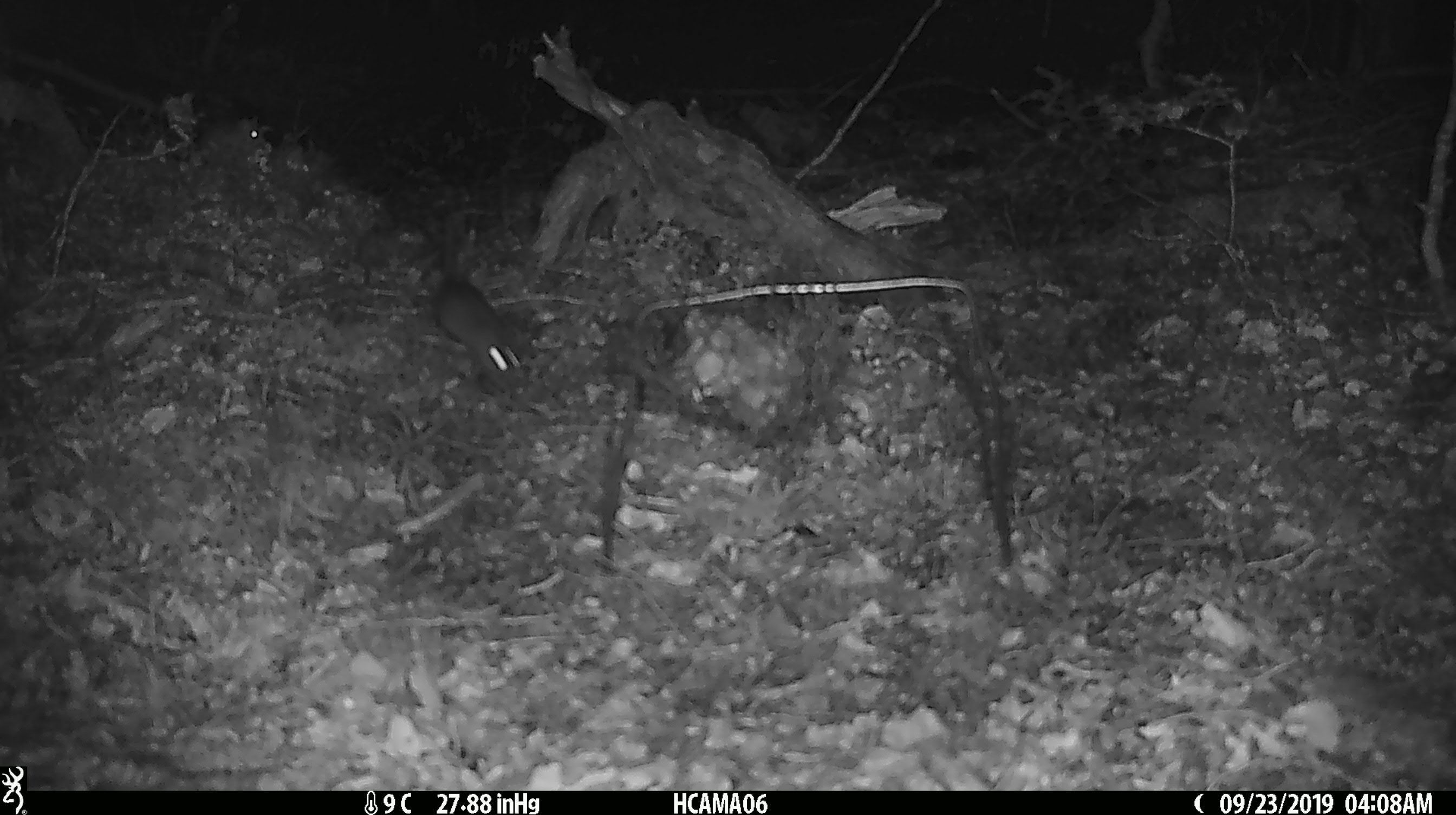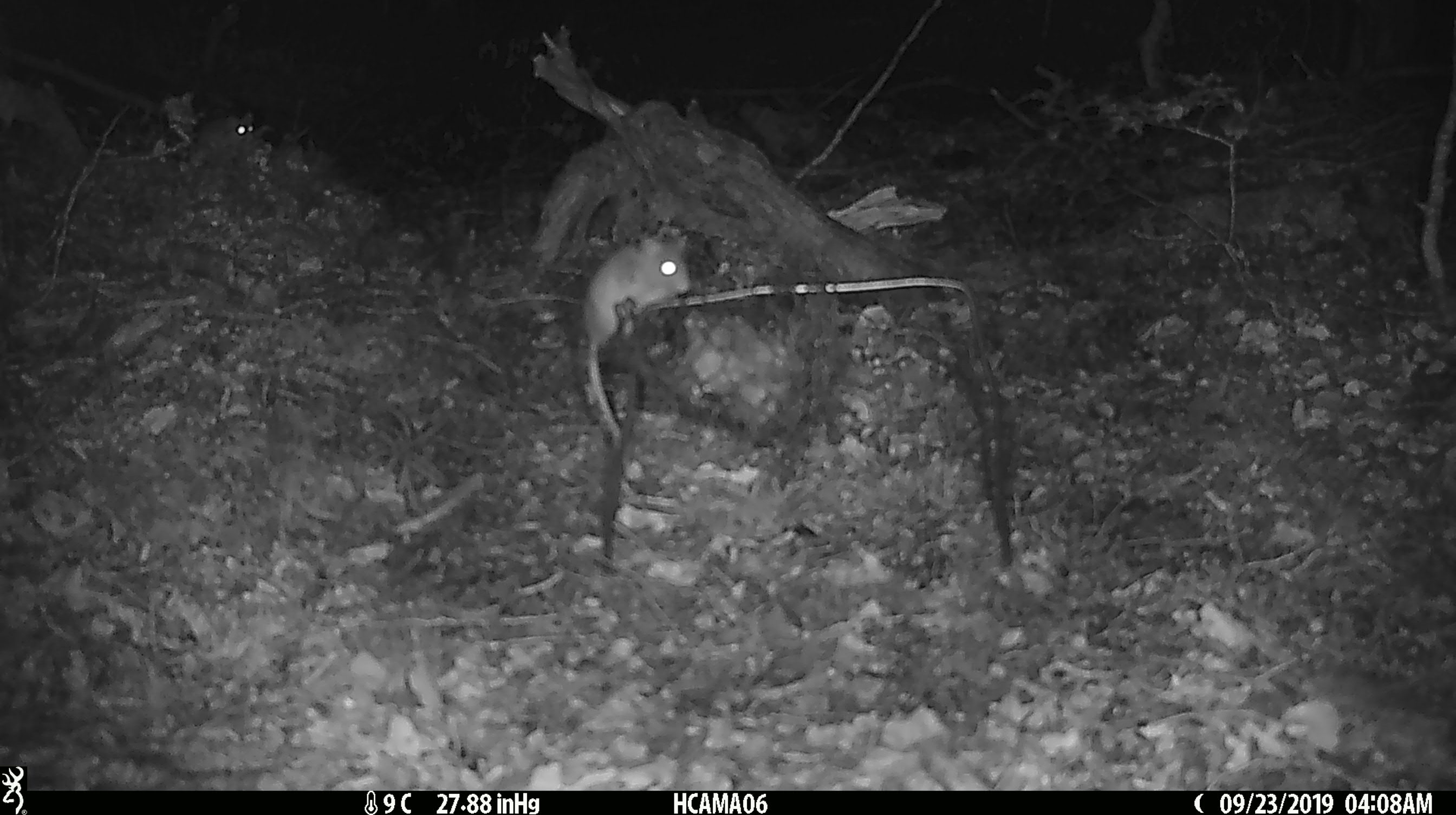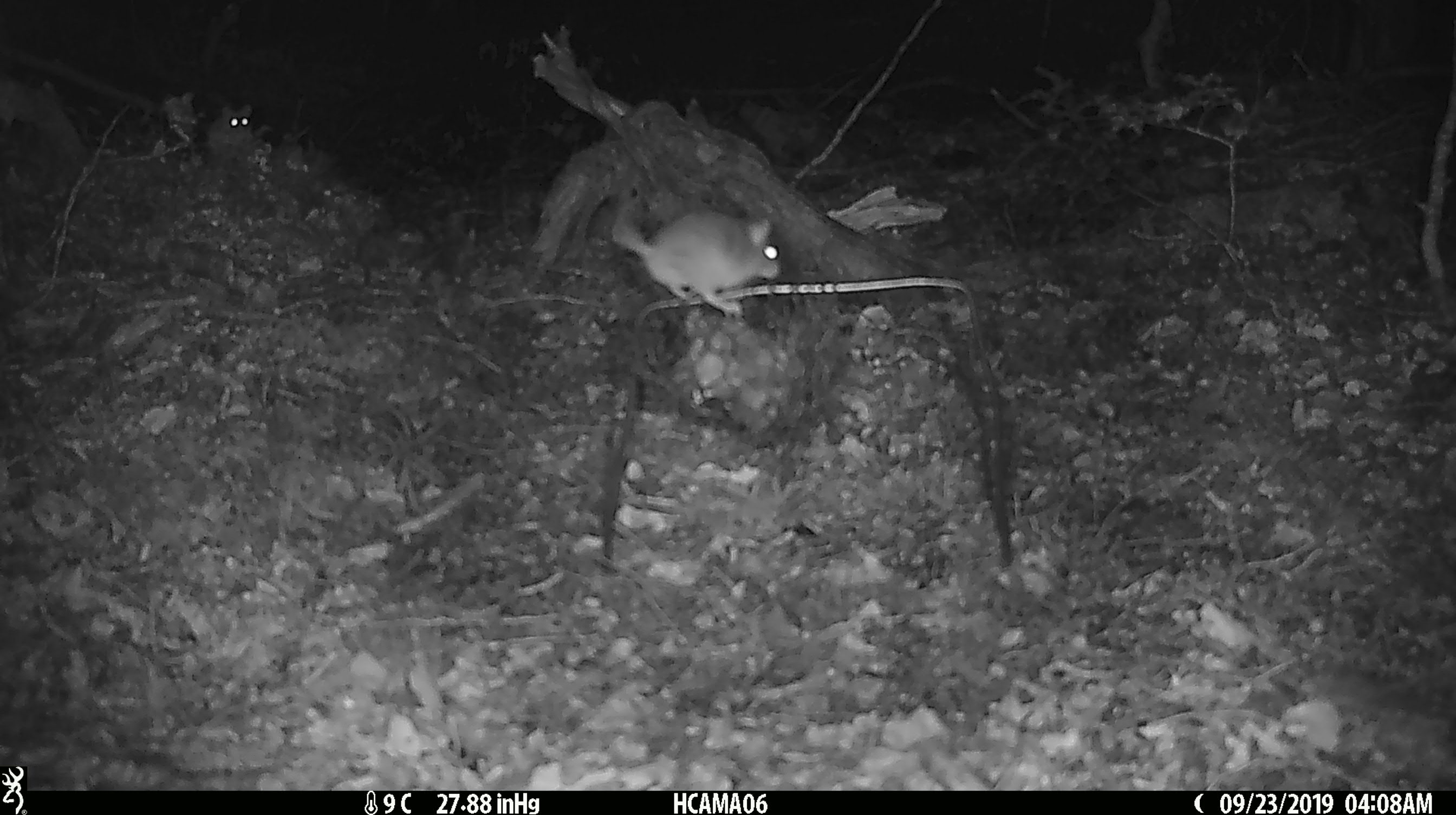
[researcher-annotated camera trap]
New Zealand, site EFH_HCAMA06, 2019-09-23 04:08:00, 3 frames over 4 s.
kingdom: Animalia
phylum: Chordata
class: Mammalia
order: Rodentia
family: Muridae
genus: Mus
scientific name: Mus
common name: mouse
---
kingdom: Animalia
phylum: Chordata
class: Mammalia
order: Rodentia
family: Muridae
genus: Rattus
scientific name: Rattus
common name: rat